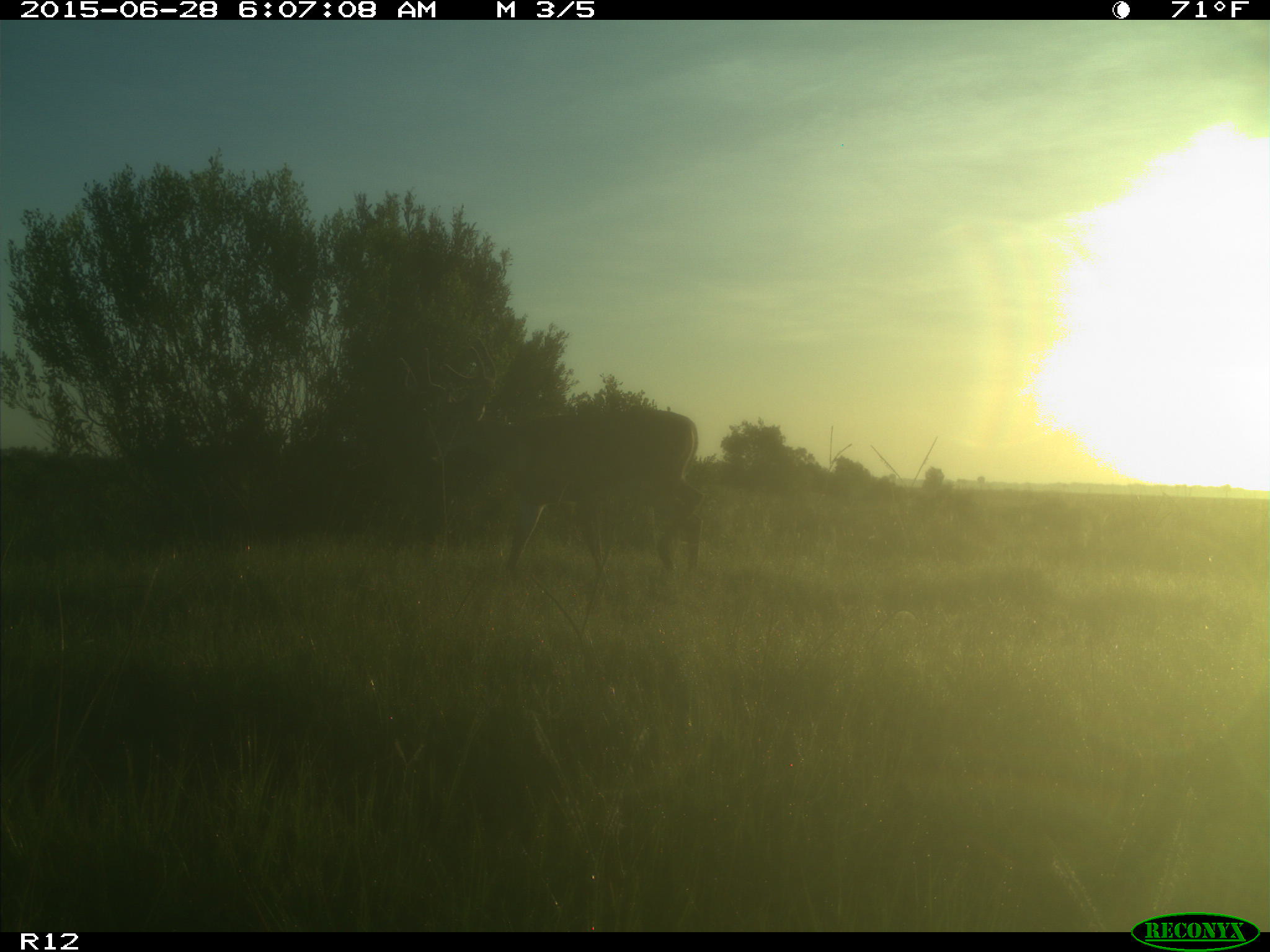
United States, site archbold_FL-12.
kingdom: Animalia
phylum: Chordata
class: Mammalia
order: Artiodactyla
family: Cervidae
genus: Odocoileus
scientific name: Odocoileus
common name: deer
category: unidentified deer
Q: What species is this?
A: Unidentified deer (deer) (Odocoileus).